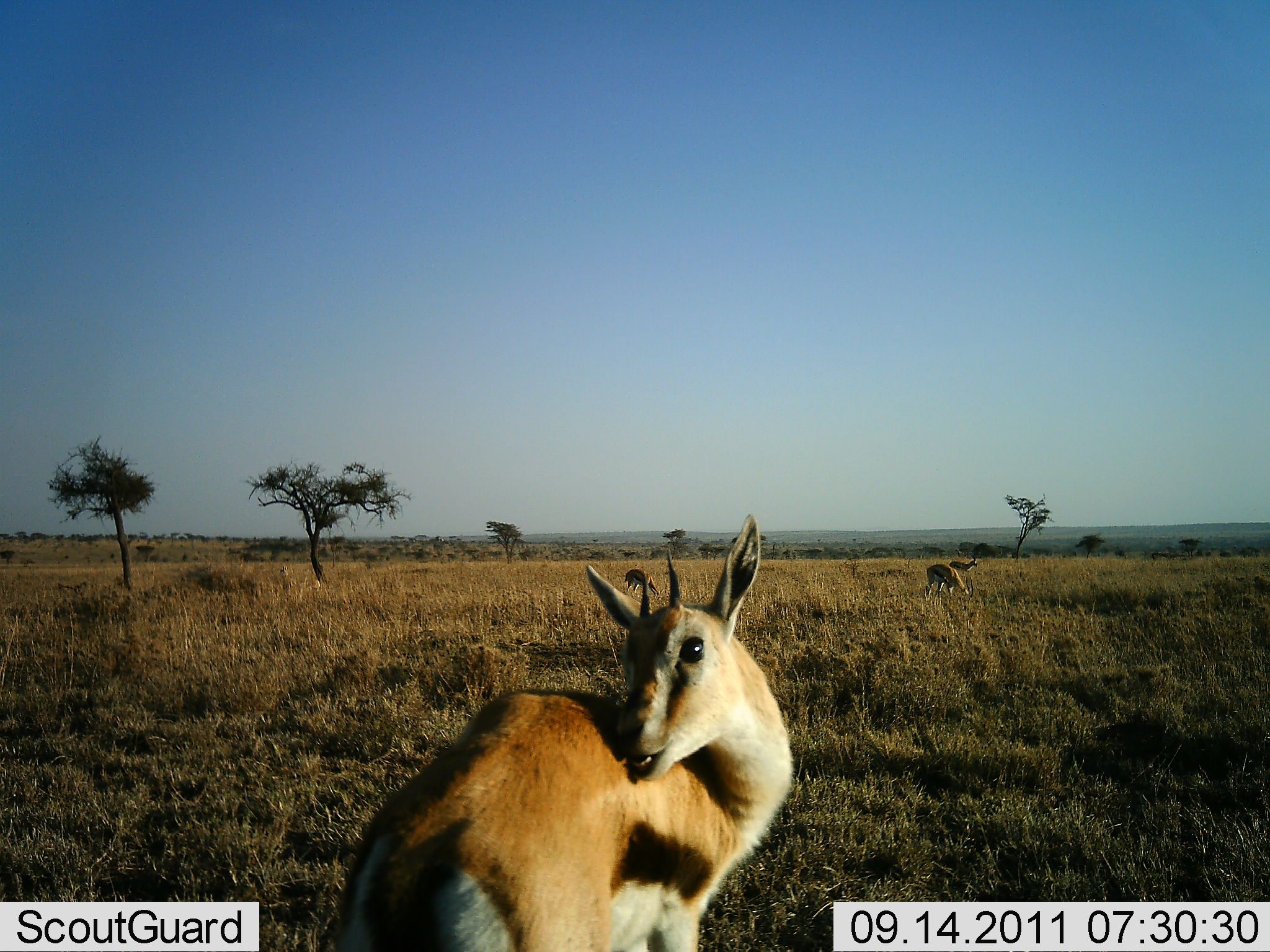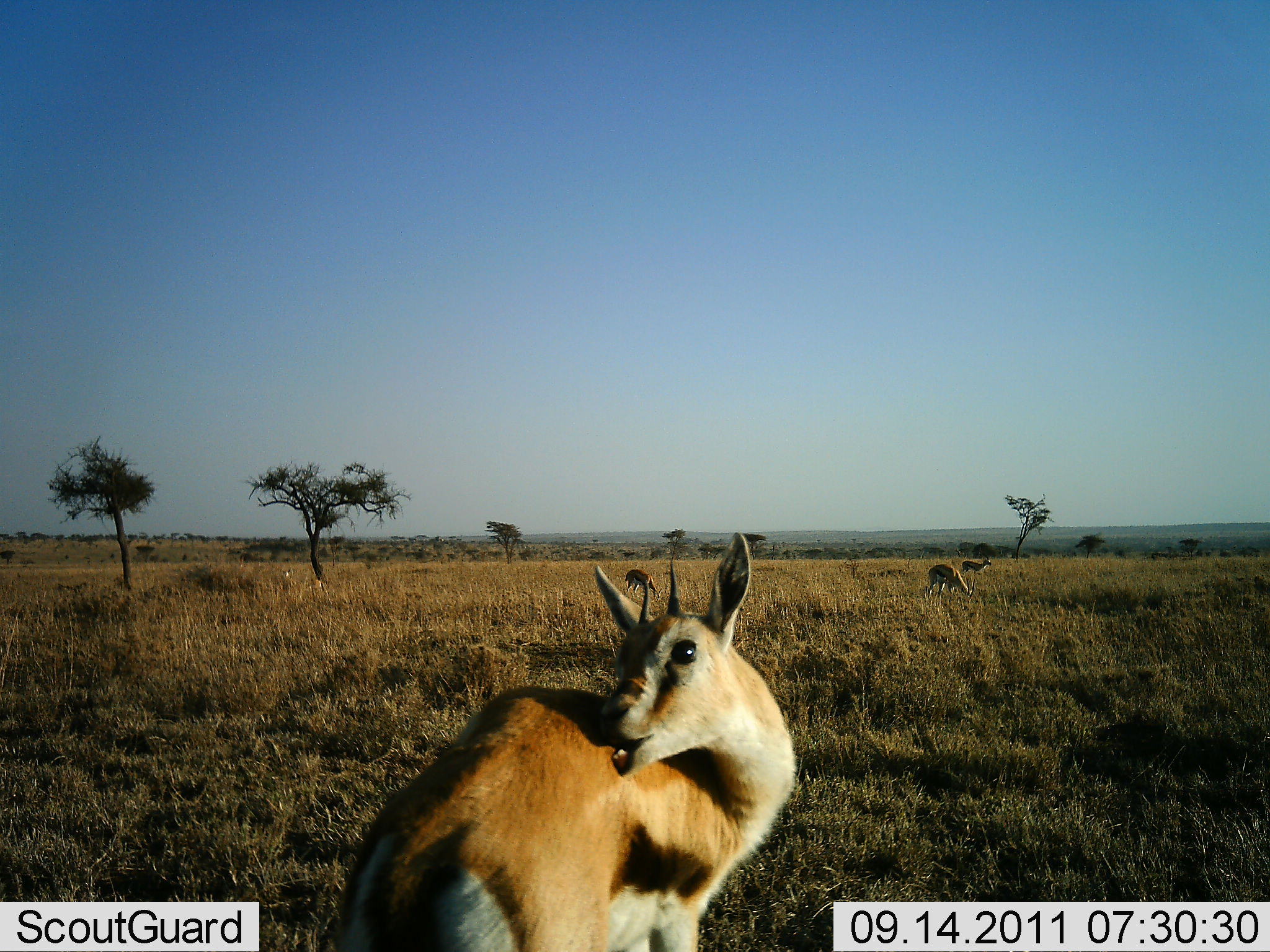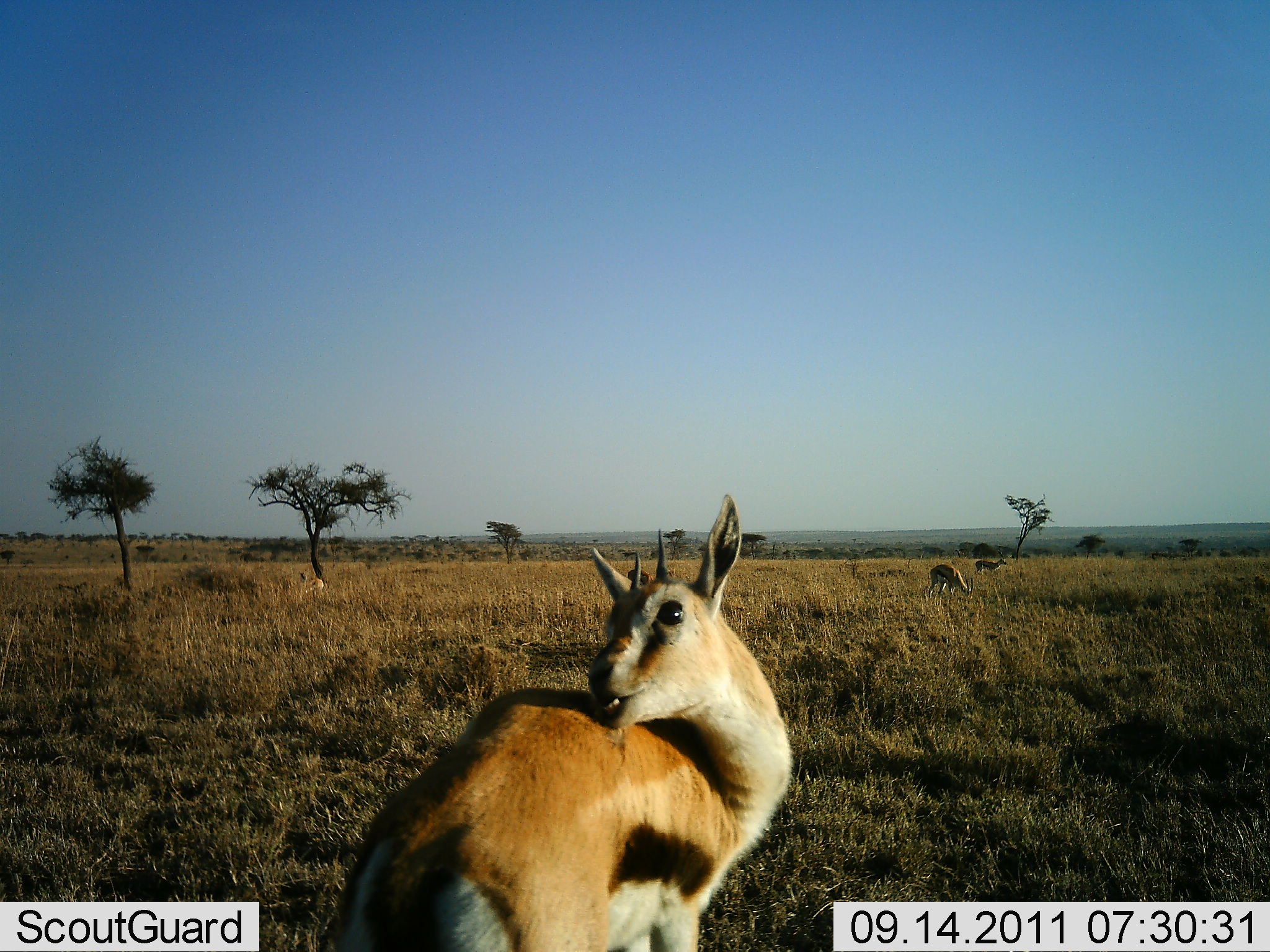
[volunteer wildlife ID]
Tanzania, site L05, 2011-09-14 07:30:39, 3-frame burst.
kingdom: Animalia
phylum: Chordata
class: Mammalia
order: Artiodactyla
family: Bovidae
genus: Eudorcas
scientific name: Eudorcas thomsonii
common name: thomson's gazelle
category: gazellethomsons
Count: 4.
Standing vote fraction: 75%.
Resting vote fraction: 6%.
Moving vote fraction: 50%.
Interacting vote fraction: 19%.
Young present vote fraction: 0%.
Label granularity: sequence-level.